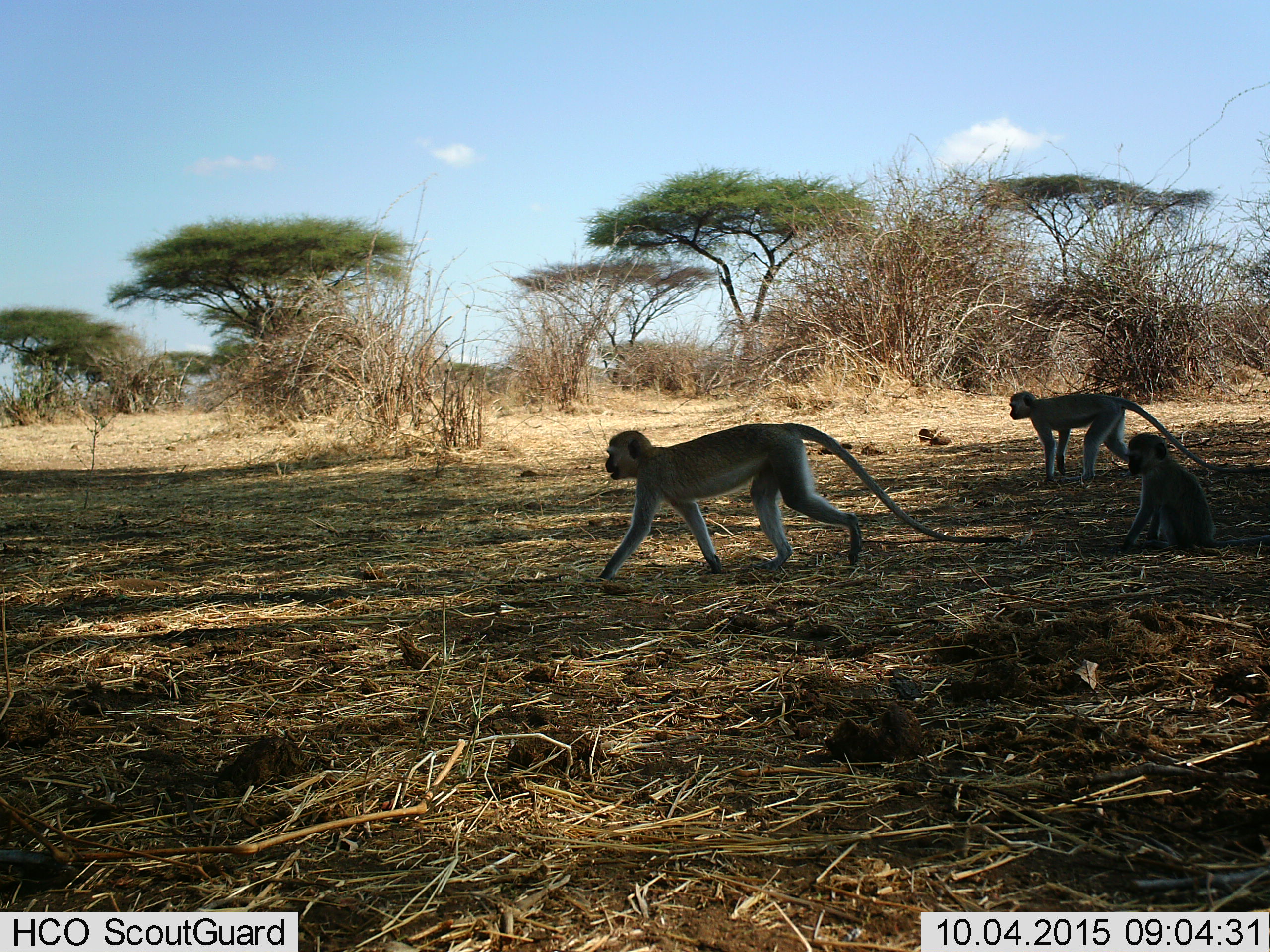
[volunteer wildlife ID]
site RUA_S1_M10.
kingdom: Animalia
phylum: Chordata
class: Mammalia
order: Primates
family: Cercopithecidae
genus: Chlorocebus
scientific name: Chlorocebus pygerythrus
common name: vervet monkey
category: monkeyvervet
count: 3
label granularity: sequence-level